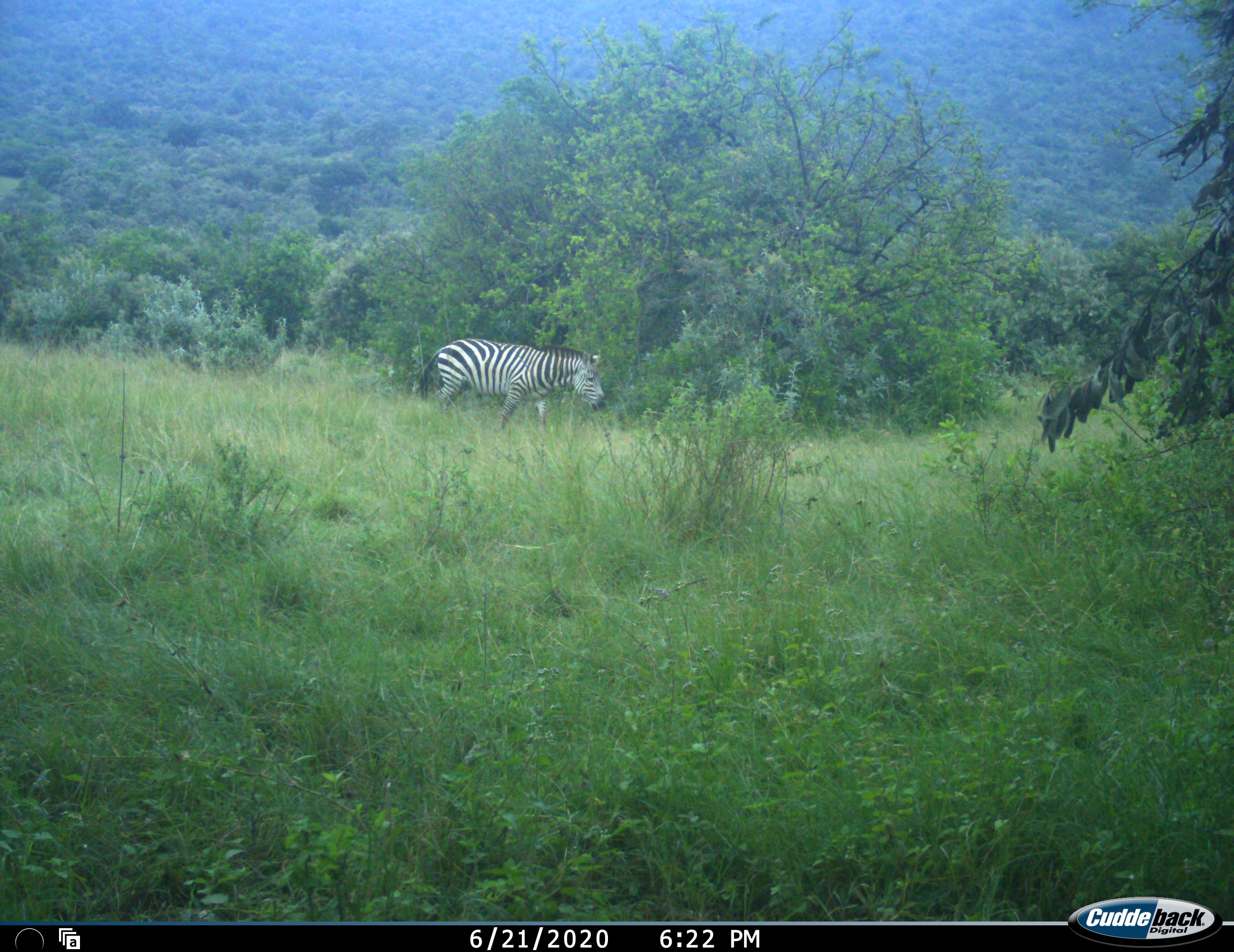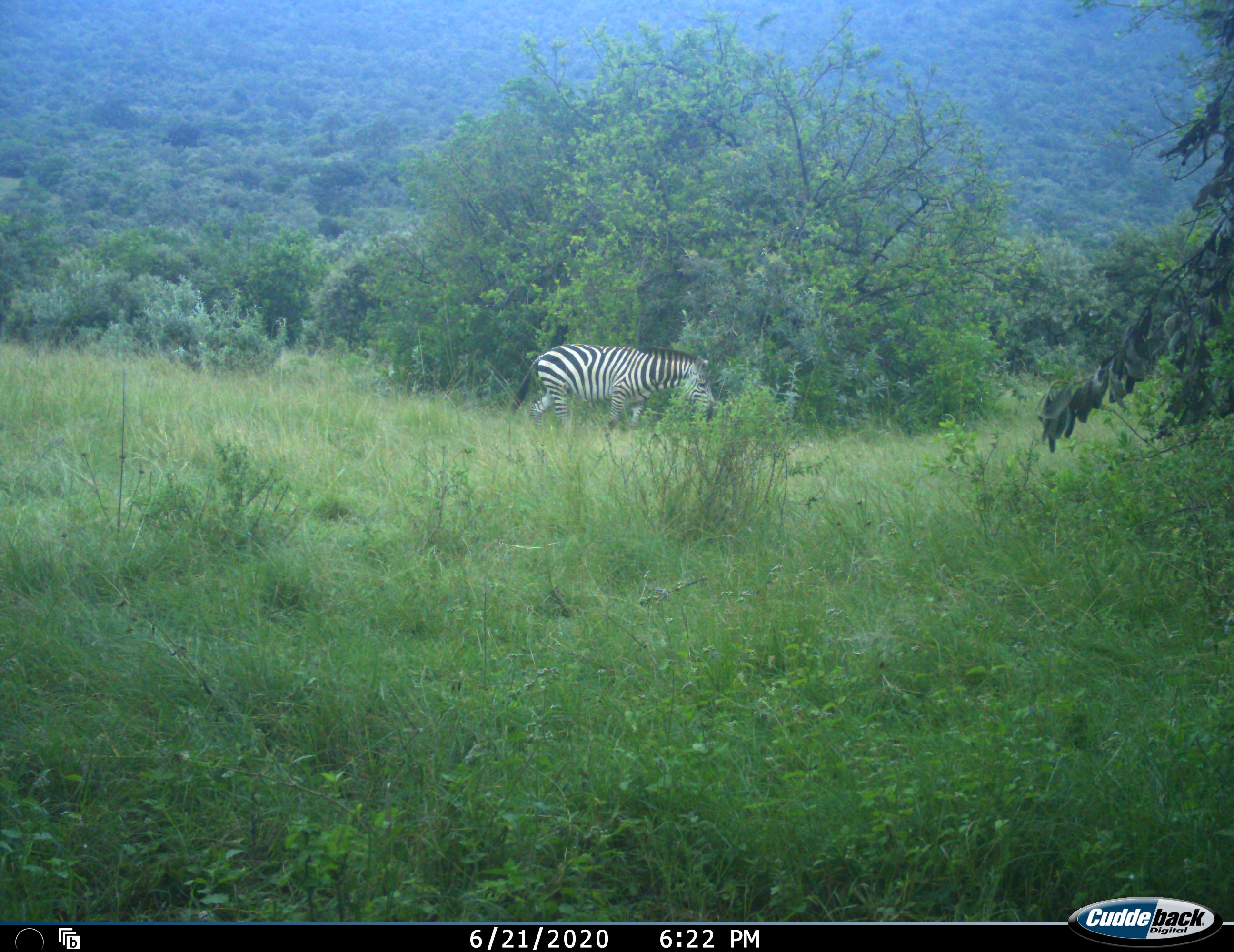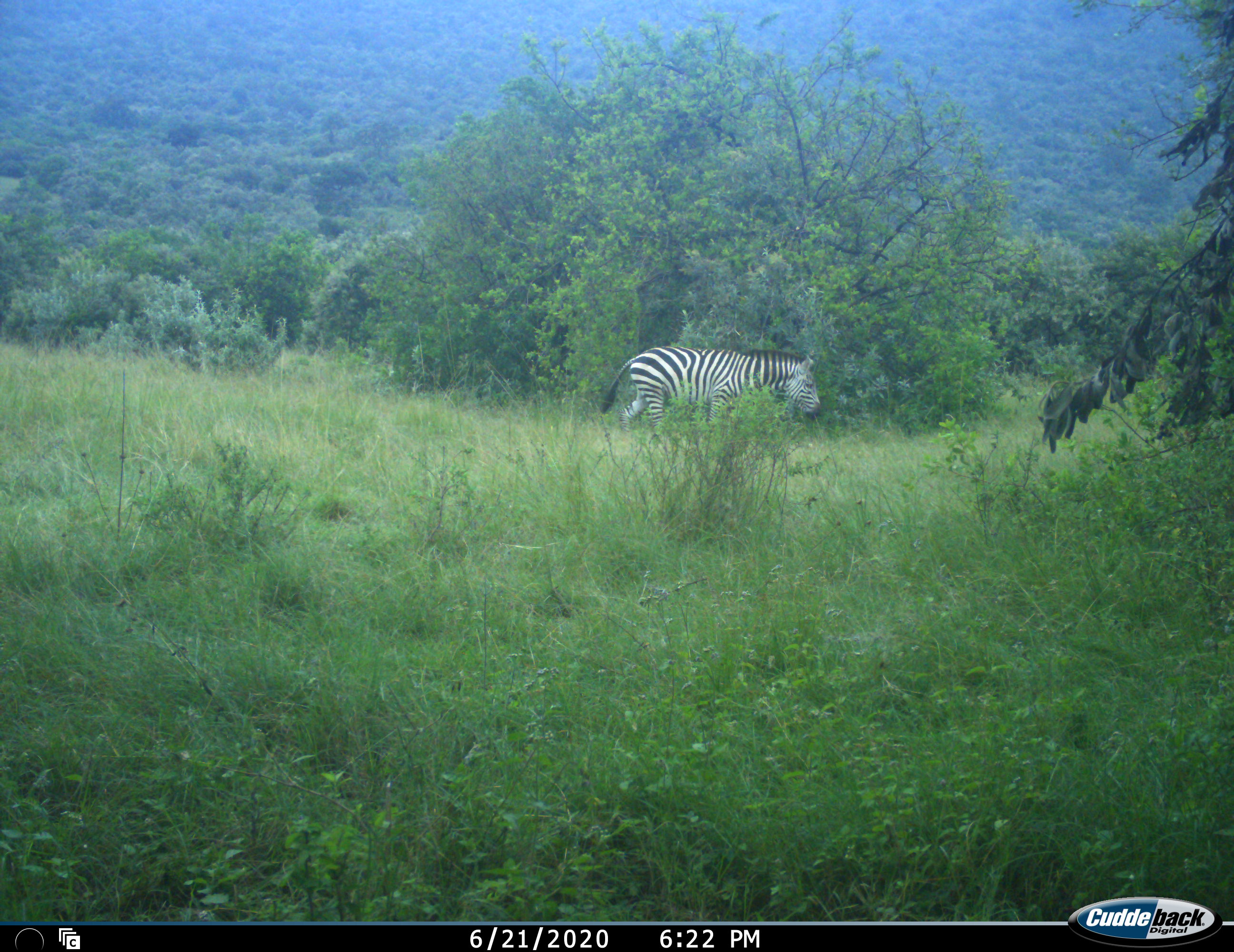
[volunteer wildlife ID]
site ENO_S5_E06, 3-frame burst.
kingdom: Animalia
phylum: Chordata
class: Mammalia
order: Perissodactyla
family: Equidae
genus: Equus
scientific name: Equus quagga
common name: plains zebra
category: zebraplains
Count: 1.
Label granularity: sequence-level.